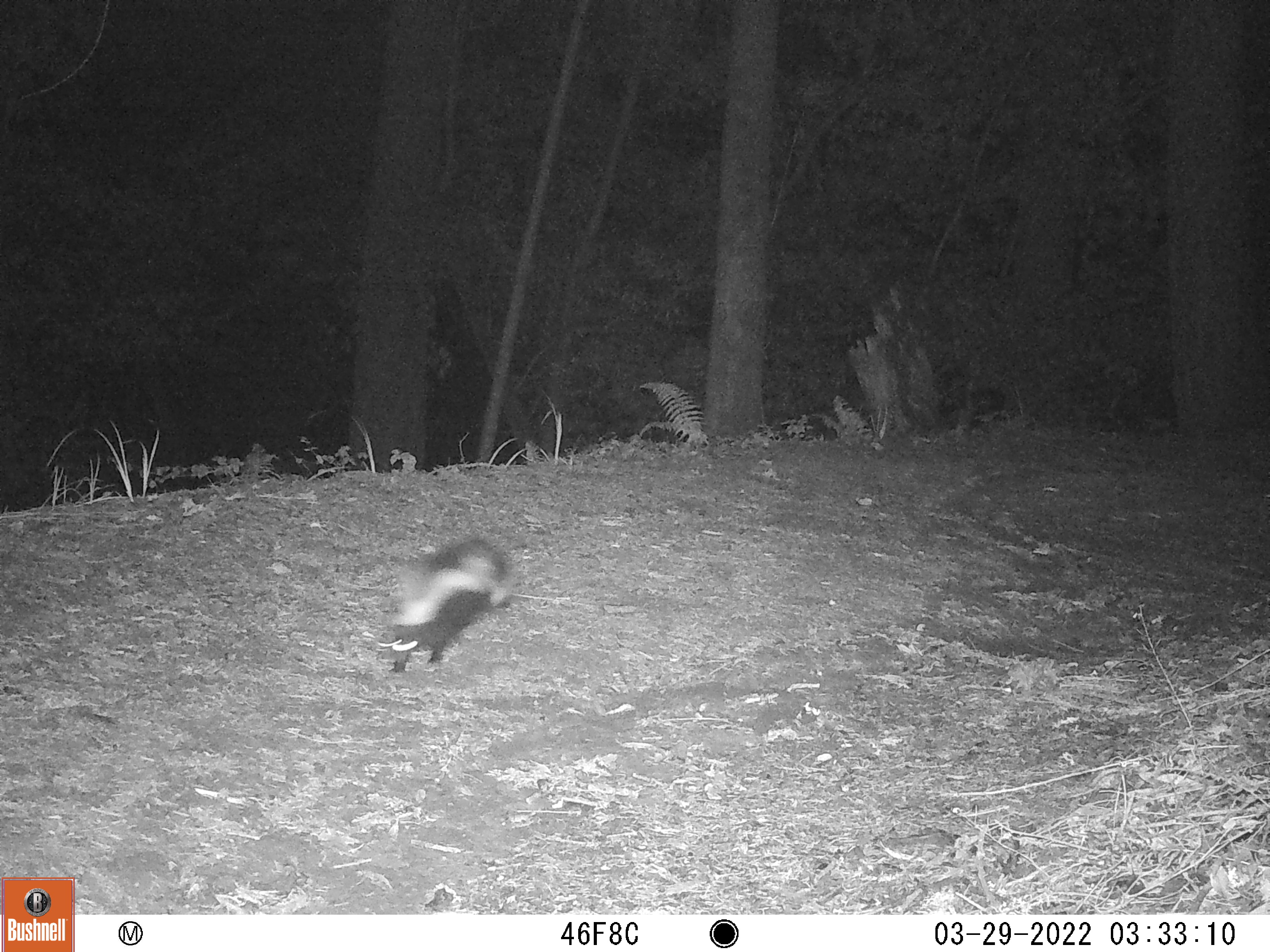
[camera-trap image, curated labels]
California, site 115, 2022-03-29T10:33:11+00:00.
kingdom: Animalia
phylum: Chordata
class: Mammalia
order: Carnivora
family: Mephitidae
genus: Mephitis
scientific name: Mephitis mephitis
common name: striped skunk